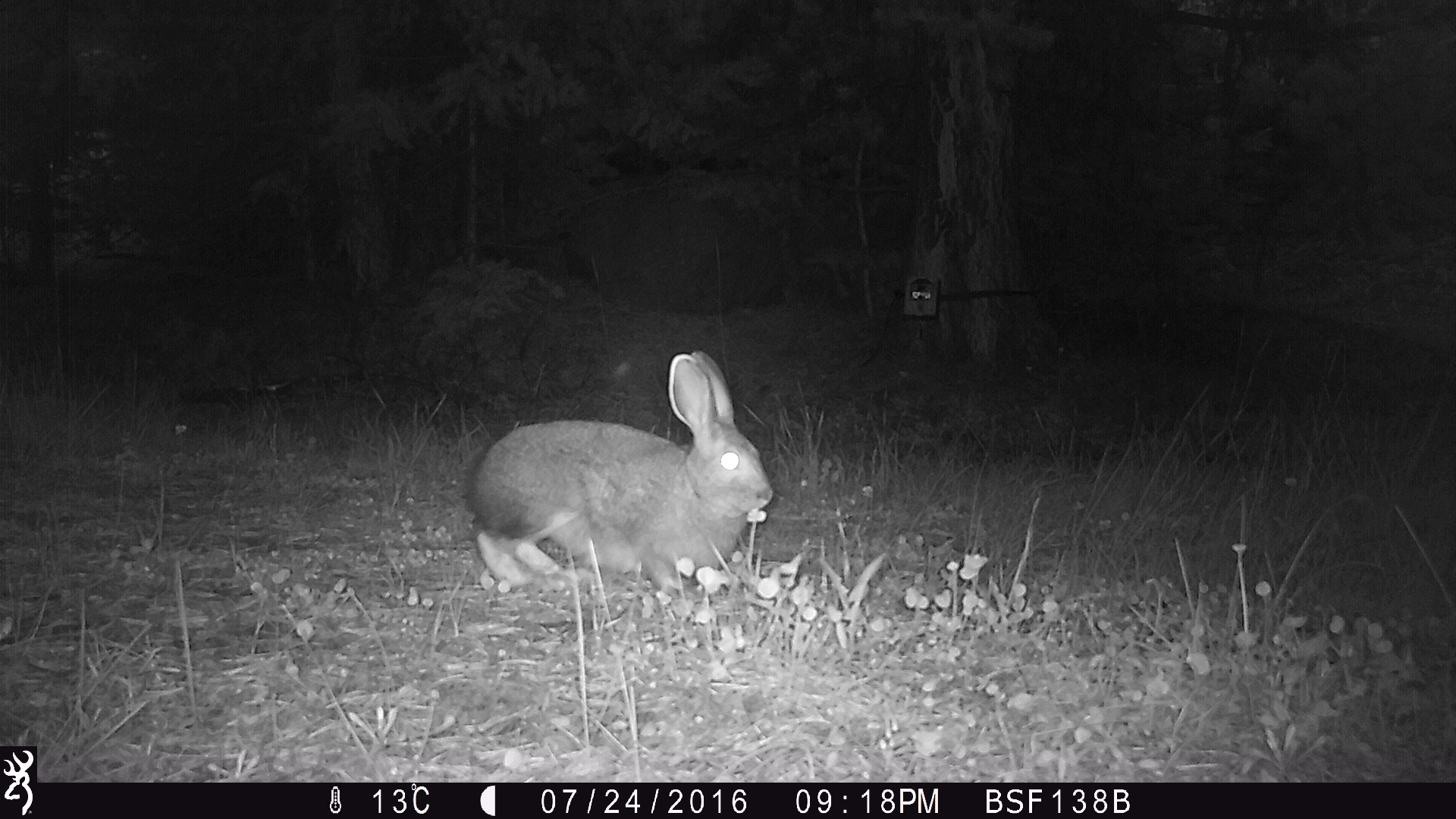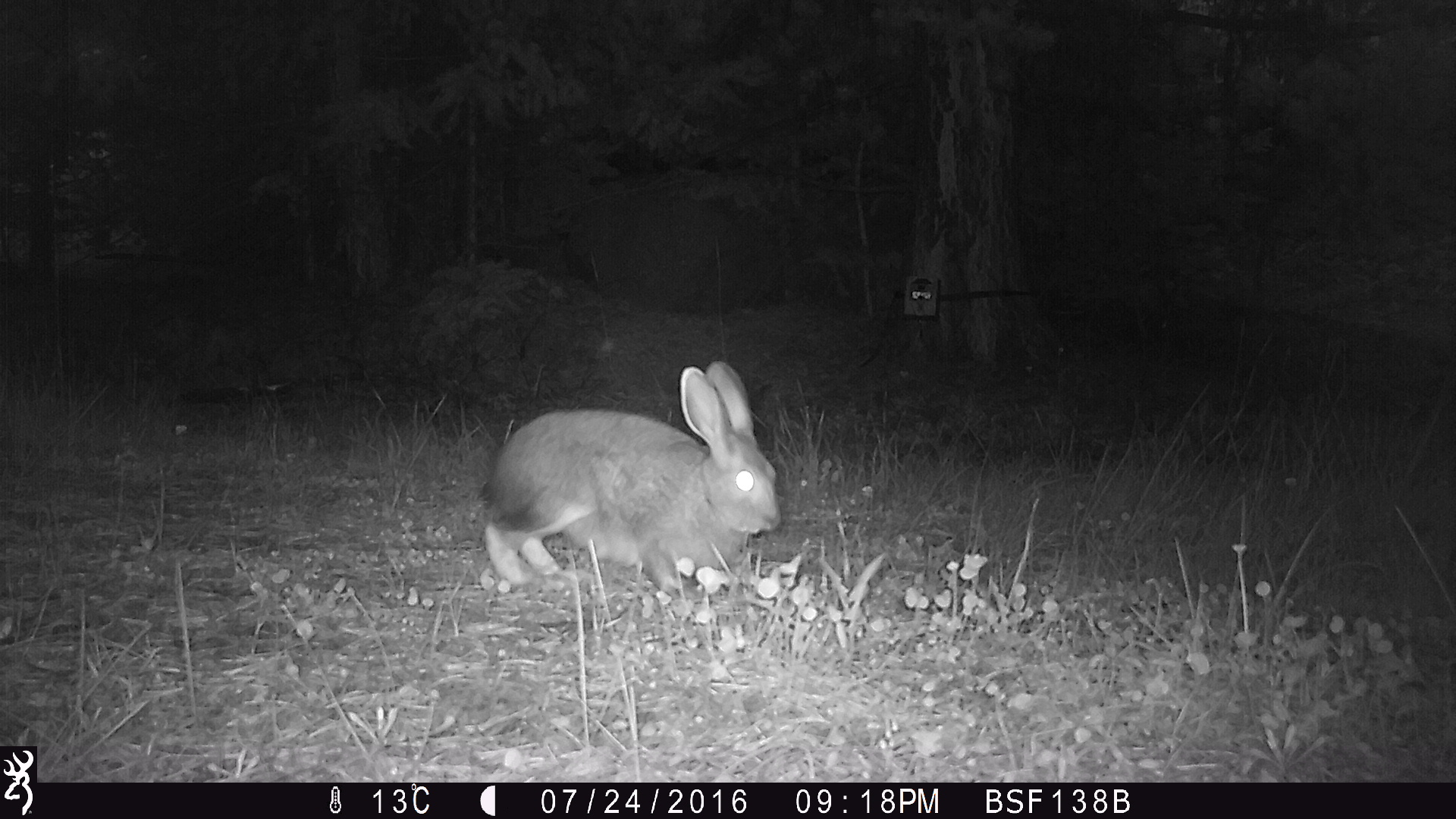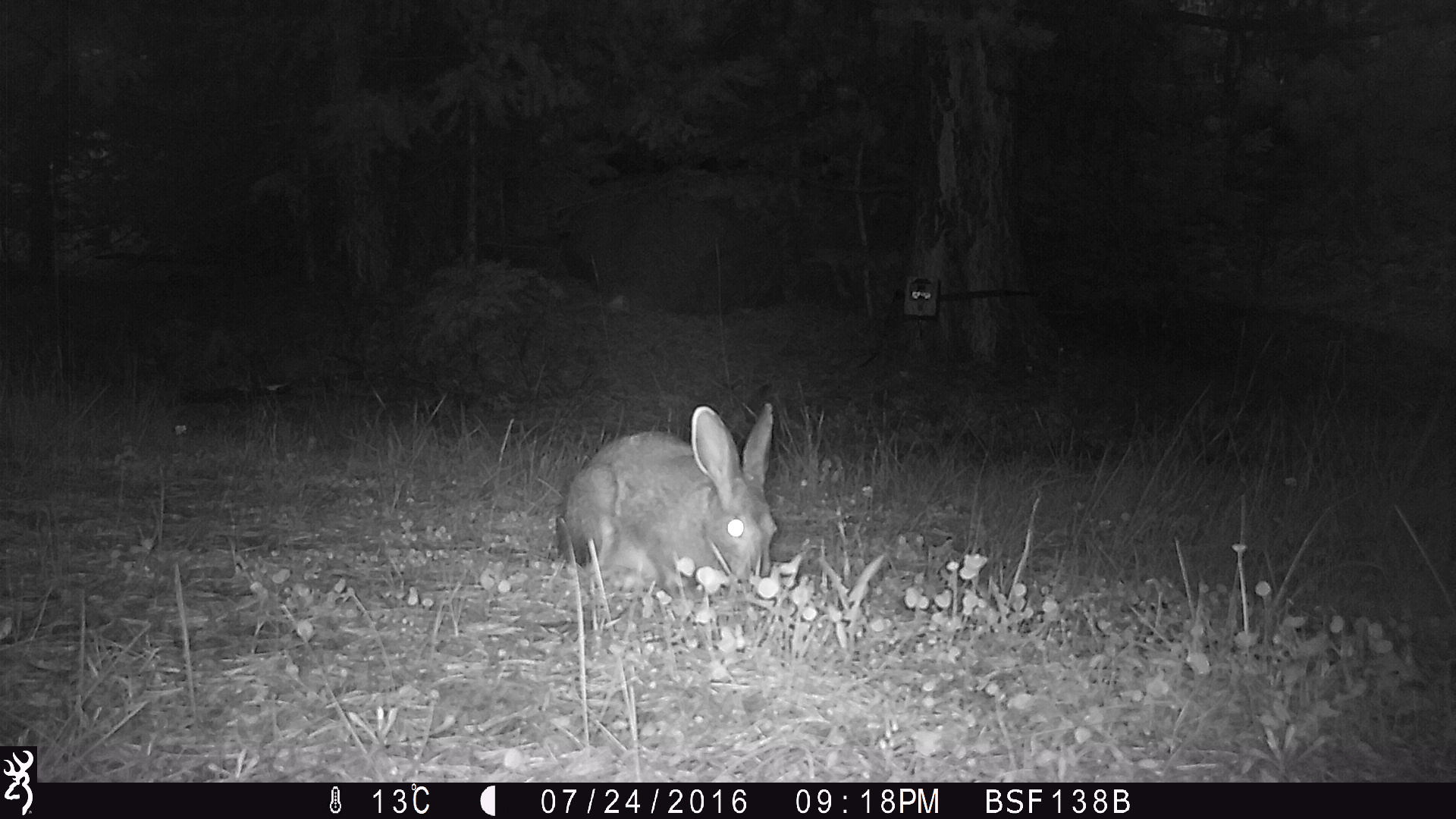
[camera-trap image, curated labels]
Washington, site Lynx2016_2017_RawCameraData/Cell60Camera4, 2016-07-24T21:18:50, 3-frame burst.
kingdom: Animalia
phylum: Chordata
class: Mammalia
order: Lagomorpha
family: Leporidae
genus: Lepus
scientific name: Lepus americanus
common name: snowshoe hare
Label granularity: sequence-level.